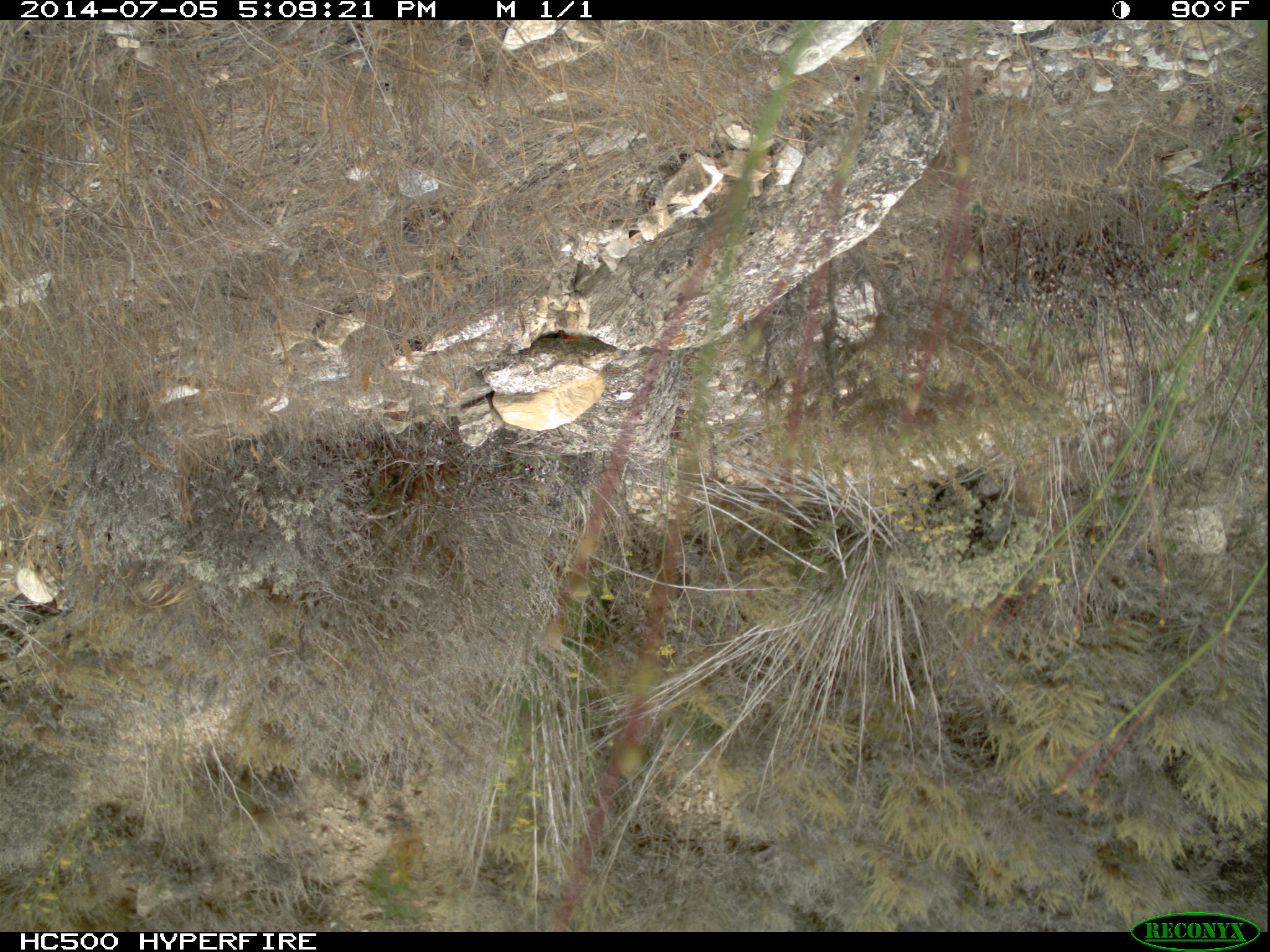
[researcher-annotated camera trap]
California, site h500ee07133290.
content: no animal present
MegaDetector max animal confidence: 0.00